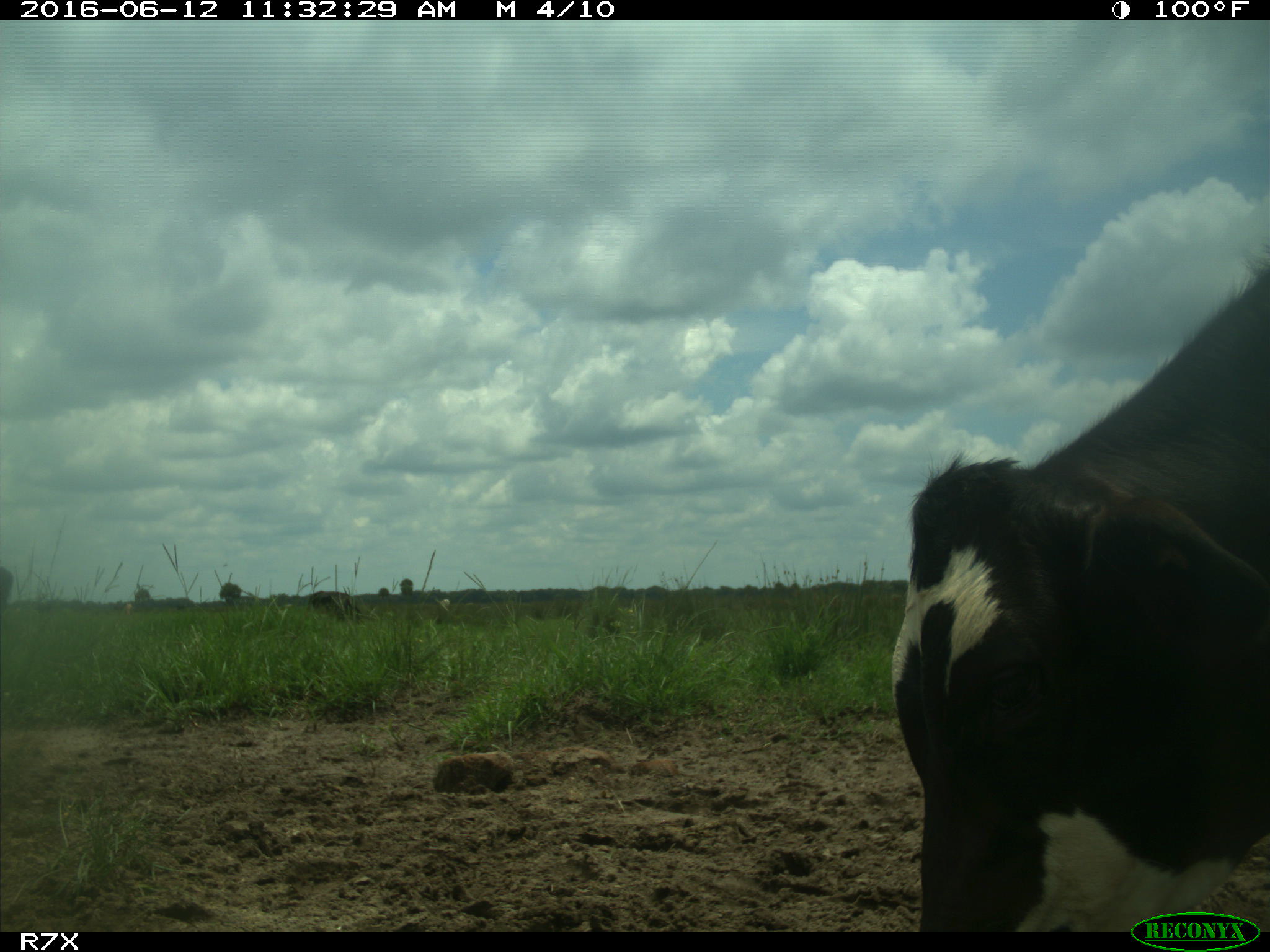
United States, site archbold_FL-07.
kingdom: Animalia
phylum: Chordata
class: Mammalia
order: Artiodactyla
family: Bovidae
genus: Bos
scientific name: Bos taurus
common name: domestic cow